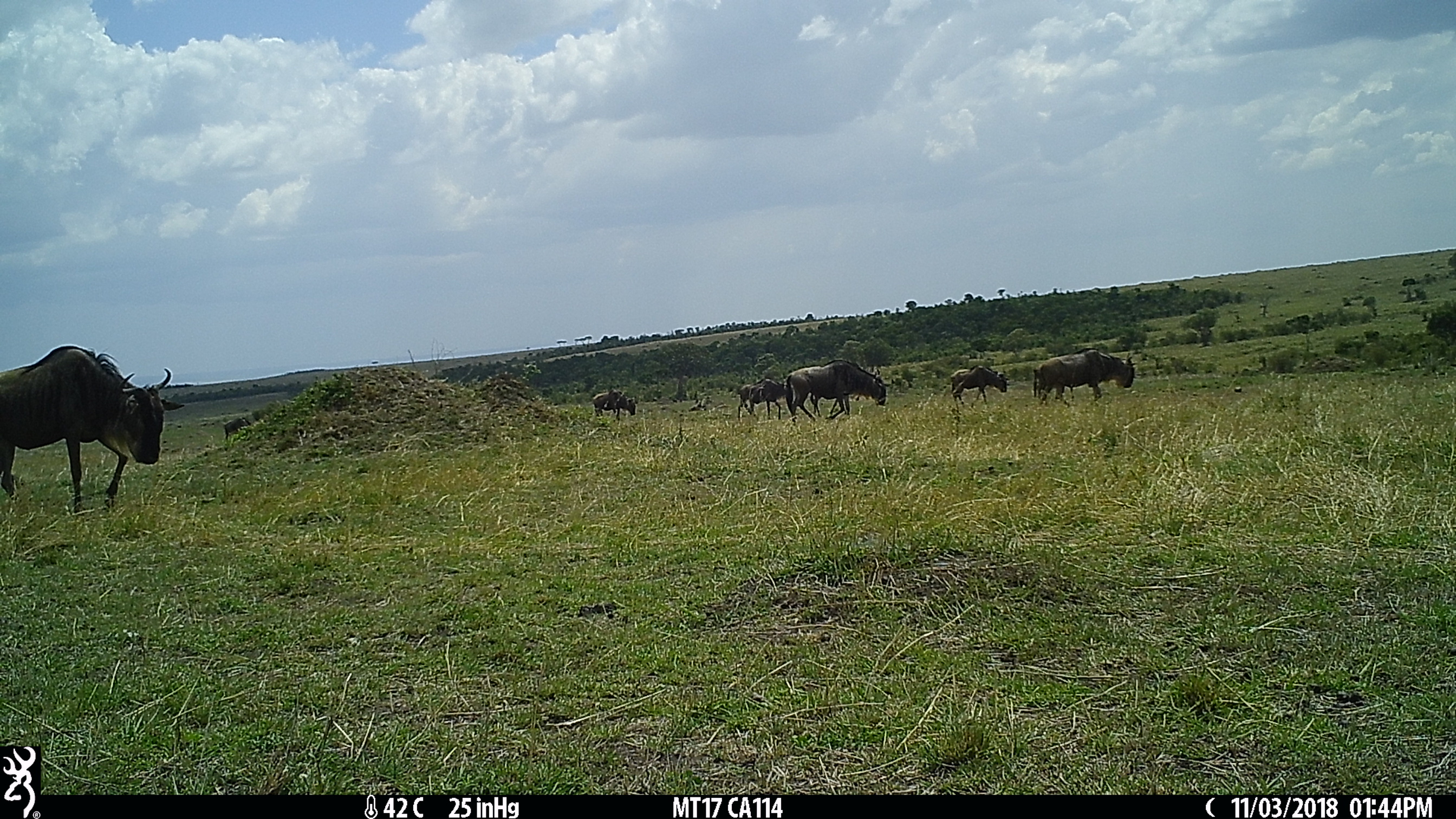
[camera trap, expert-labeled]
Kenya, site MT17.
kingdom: Animalia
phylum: Chordata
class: Mammalia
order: Artiodactyla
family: Bovidae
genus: Connochaetes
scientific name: Connochaetes taurinus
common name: blue wildebeest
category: wildebeest